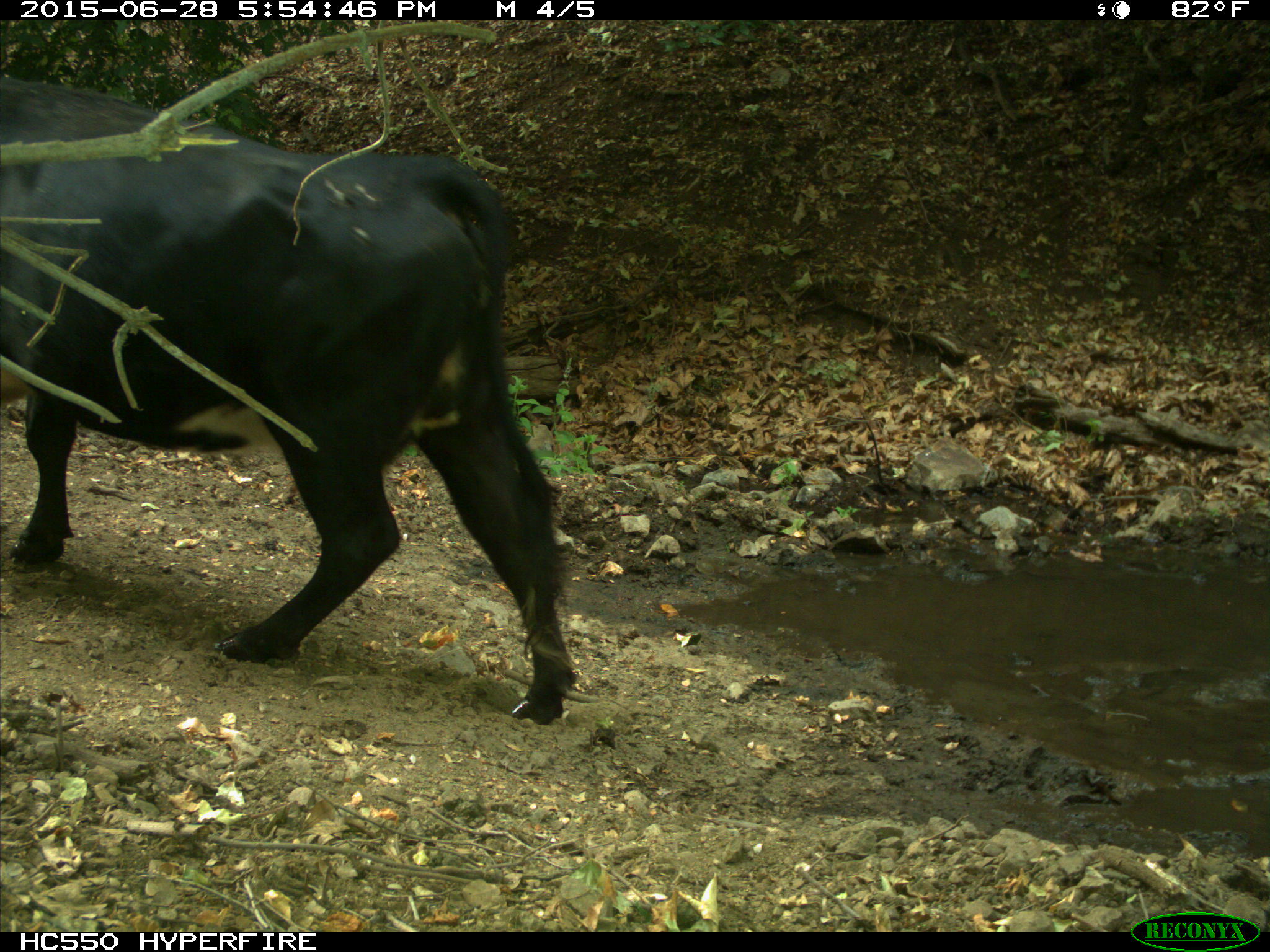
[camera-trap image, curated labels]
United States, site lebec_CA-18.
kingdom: Animalia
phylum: Chordata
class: Mammalia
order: Artiodactyla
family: Bovidae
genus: Bos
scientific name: Bos taurus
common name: domestic cow